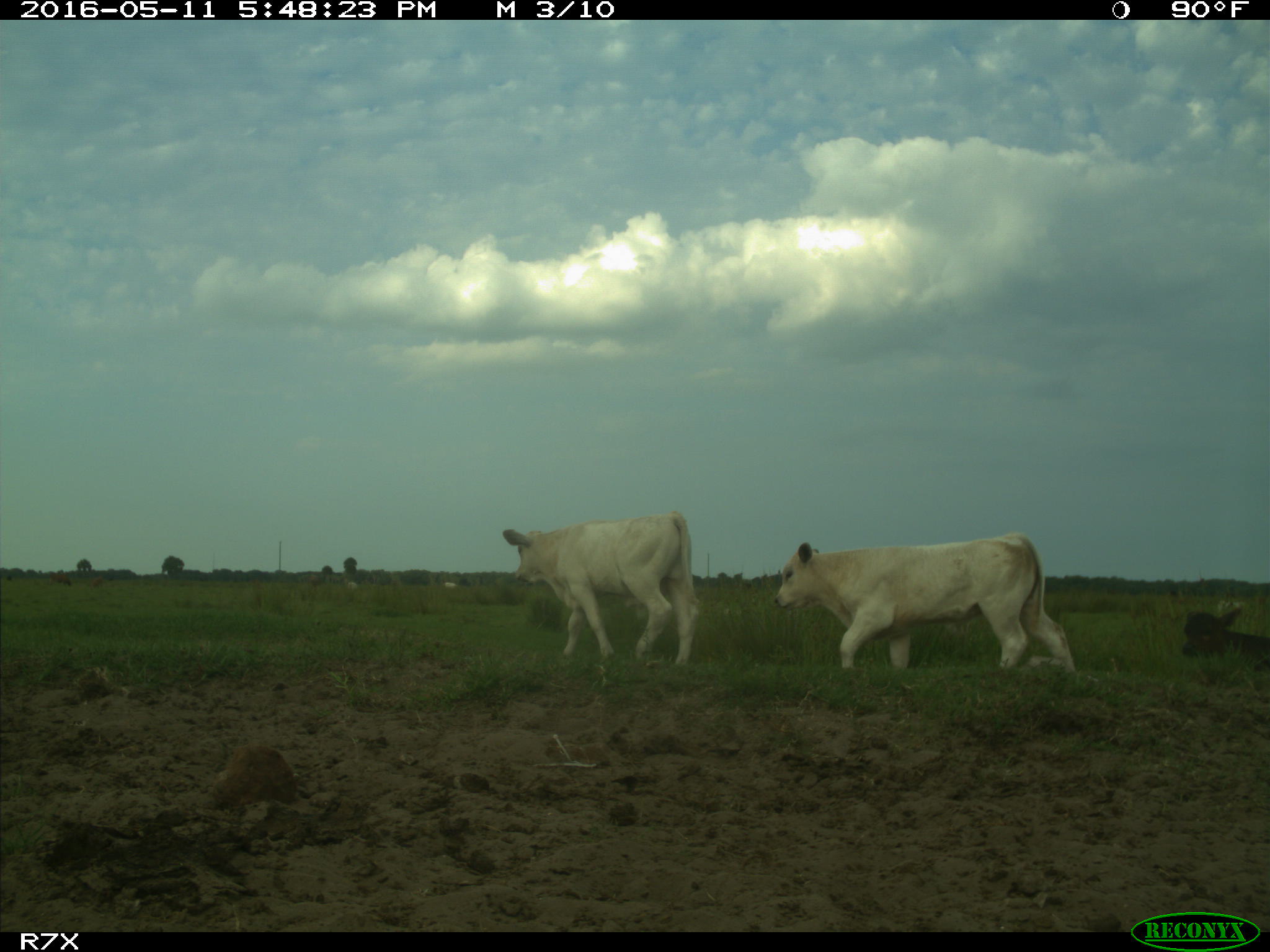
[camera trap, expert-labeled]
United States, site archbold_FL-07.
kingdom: Animalia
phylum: Chordata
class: Mammalia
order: Artiodactyla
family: Bovidae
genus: Bos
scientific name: Bos taurus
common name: domestic cow